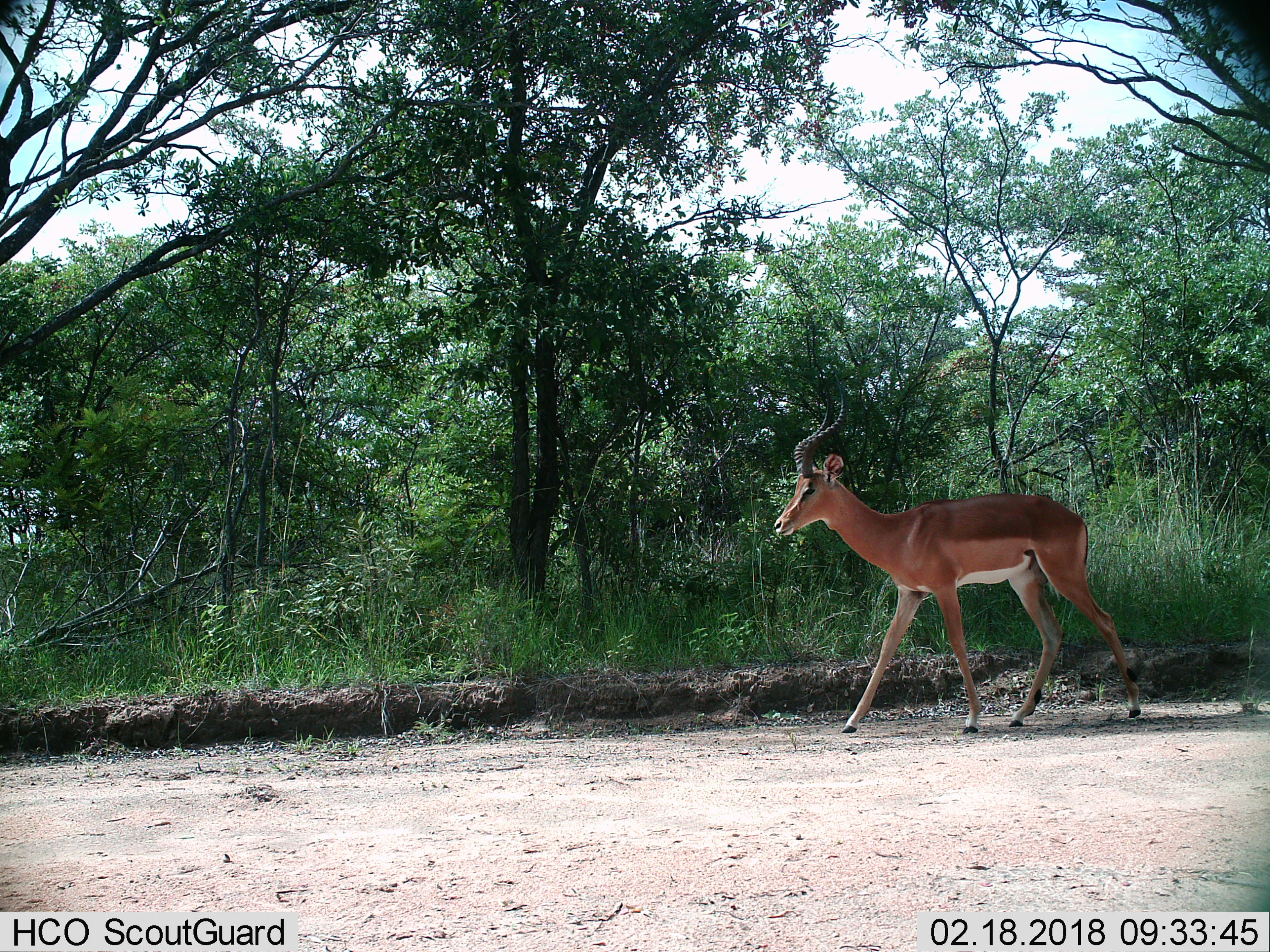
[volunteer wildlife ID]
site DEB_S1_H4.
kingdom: Animalia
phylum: Chordata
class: Mammalia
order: Artiodactyla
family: Bovidae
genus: Aepyceros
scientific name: Aepyceros melampus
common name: impala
Impala (Aepyceros melampus), count 1. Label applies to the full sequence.